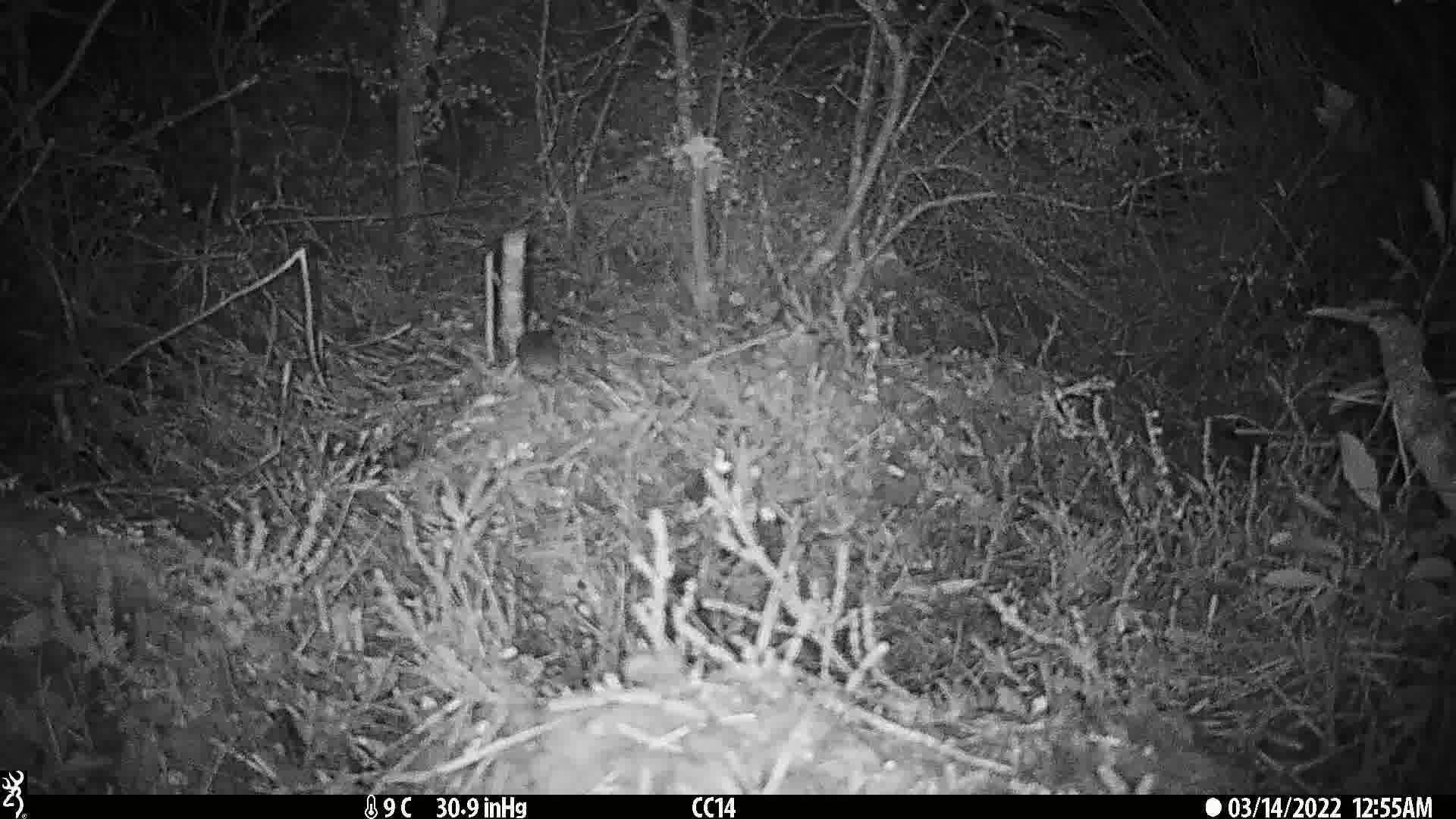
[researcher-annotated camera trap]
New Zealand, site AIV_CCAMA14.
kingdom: Animalia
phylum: Chordata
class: Mammalia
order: Rodentia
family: Muridae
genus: Mus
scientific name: Mus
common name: mouse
Mouse (Mus).